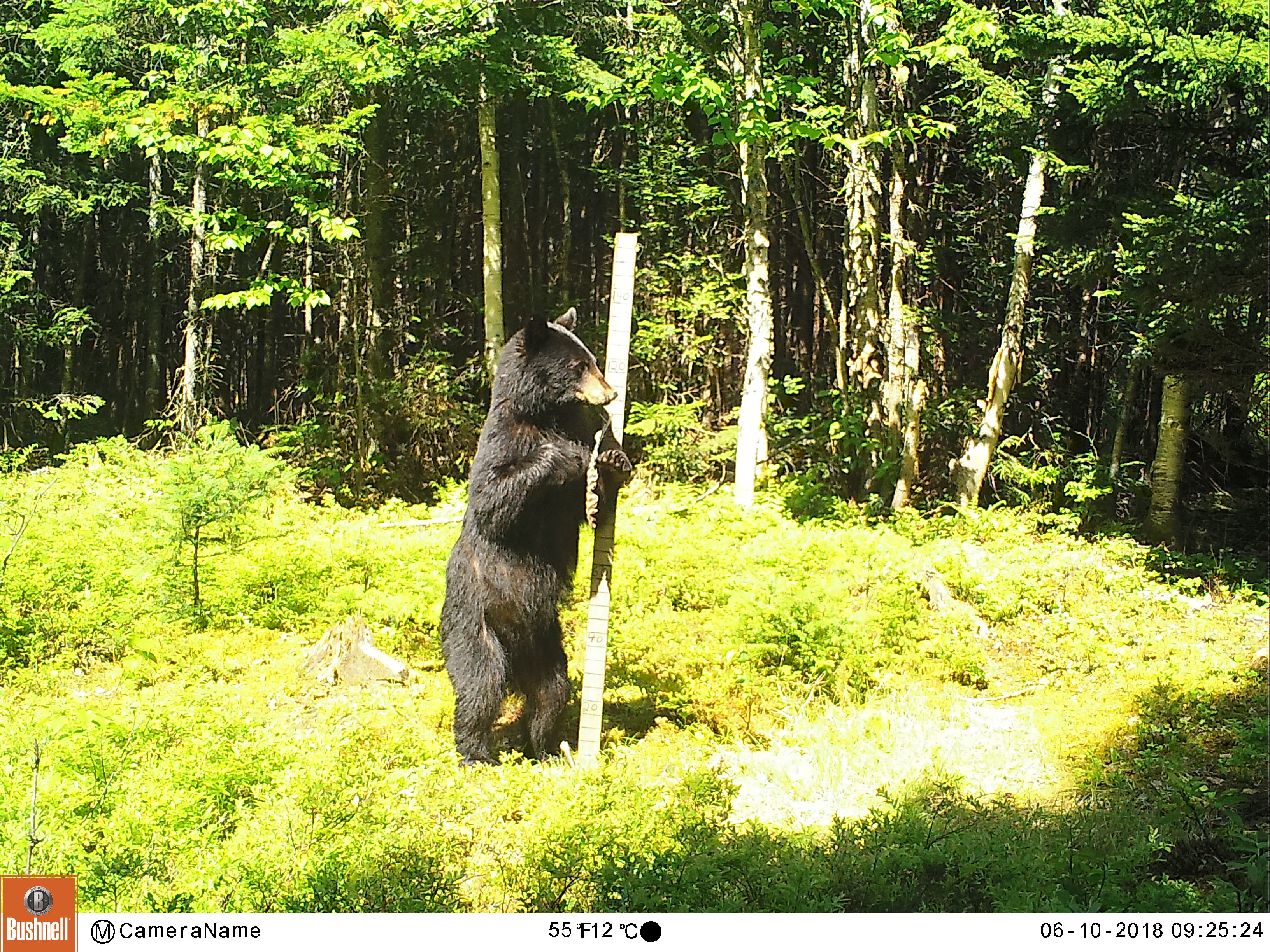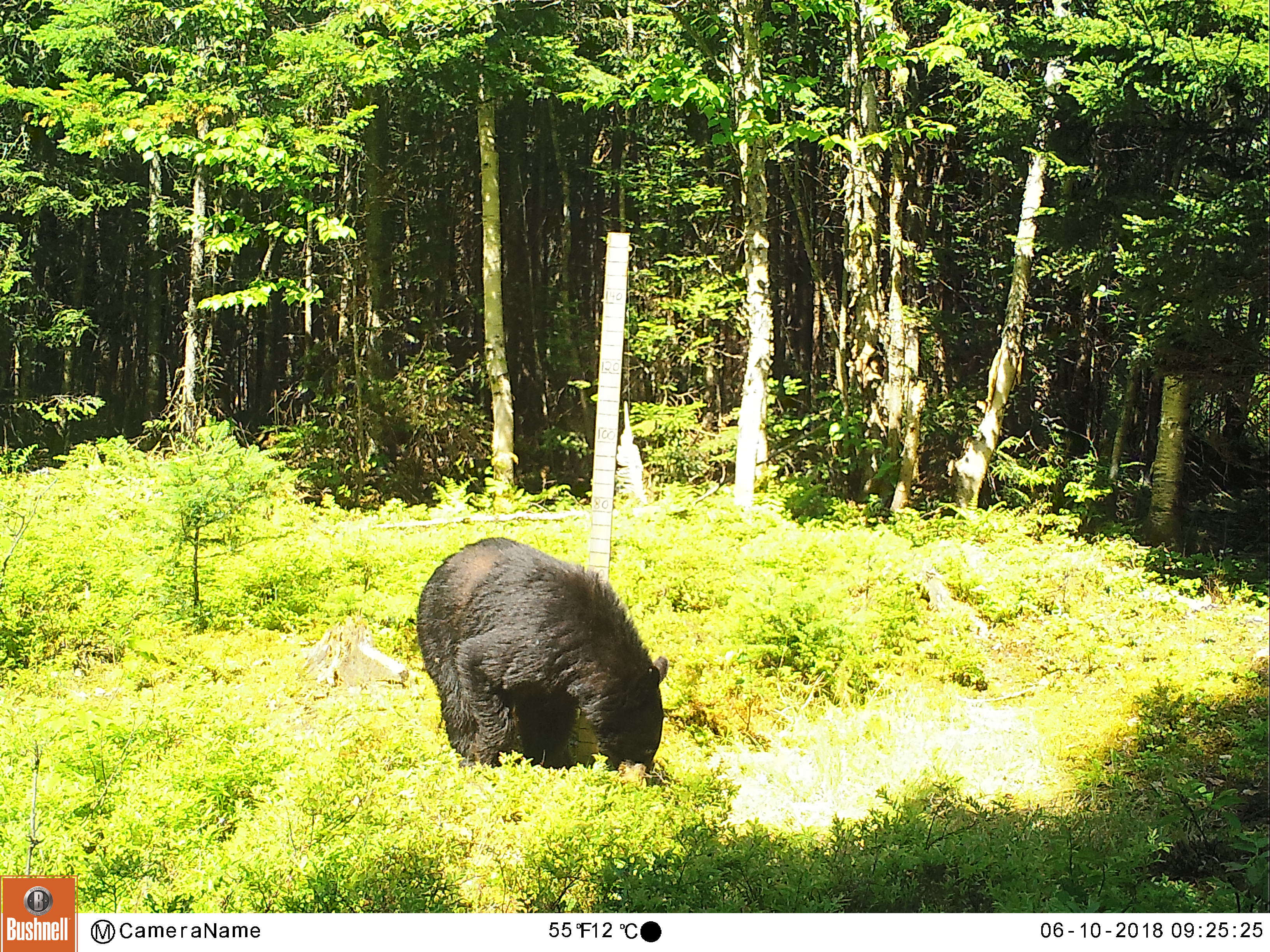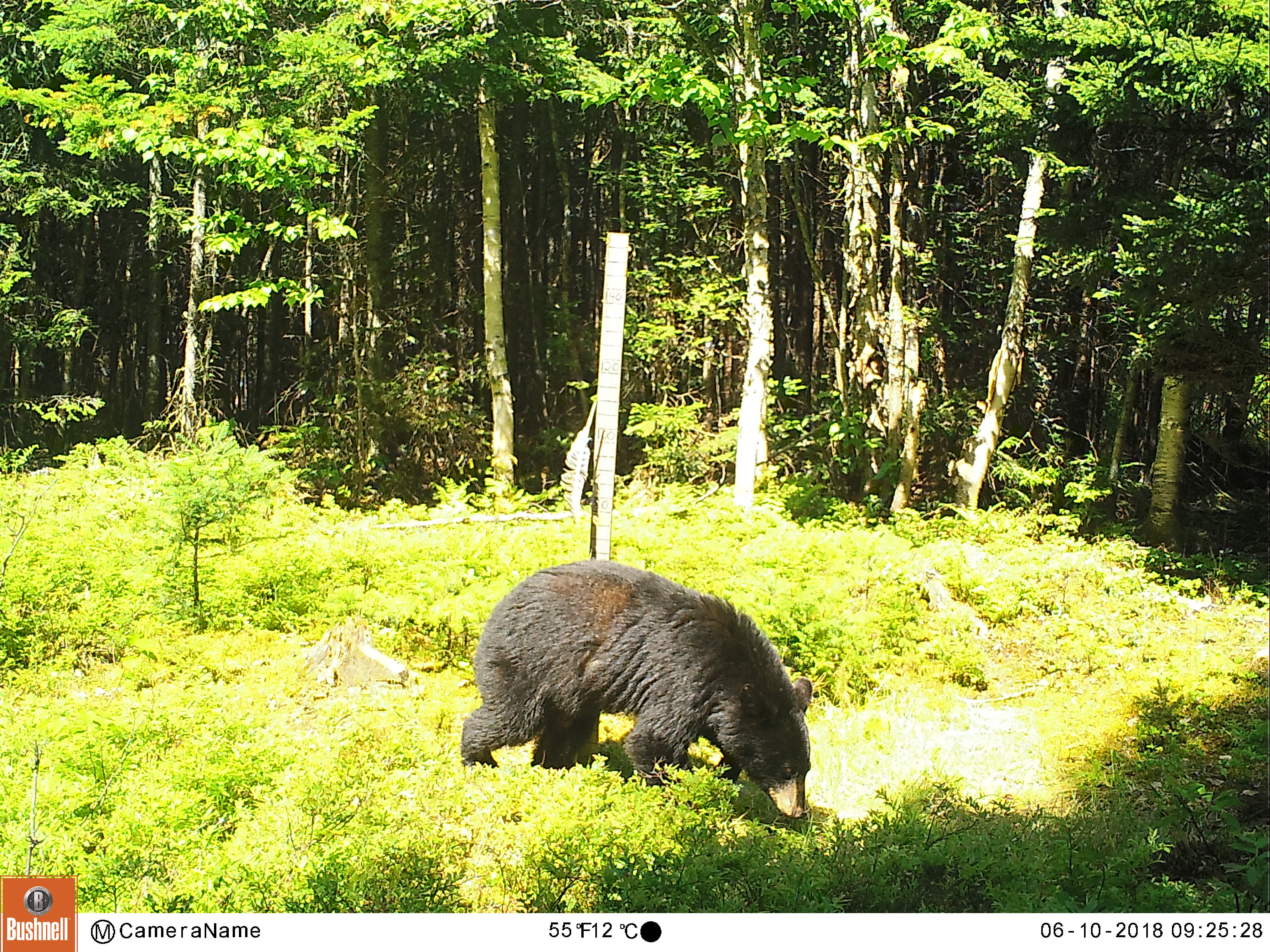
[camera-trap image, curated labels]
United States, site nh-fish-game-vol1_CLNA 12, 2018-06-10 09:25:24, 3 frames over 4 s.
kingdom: Animalia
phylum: Chordata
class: Mammalia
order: Carnivora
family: Ursidae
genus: Ursus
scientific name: Ursus americanus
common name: black bear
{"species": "black bear (Ursus americanus)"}